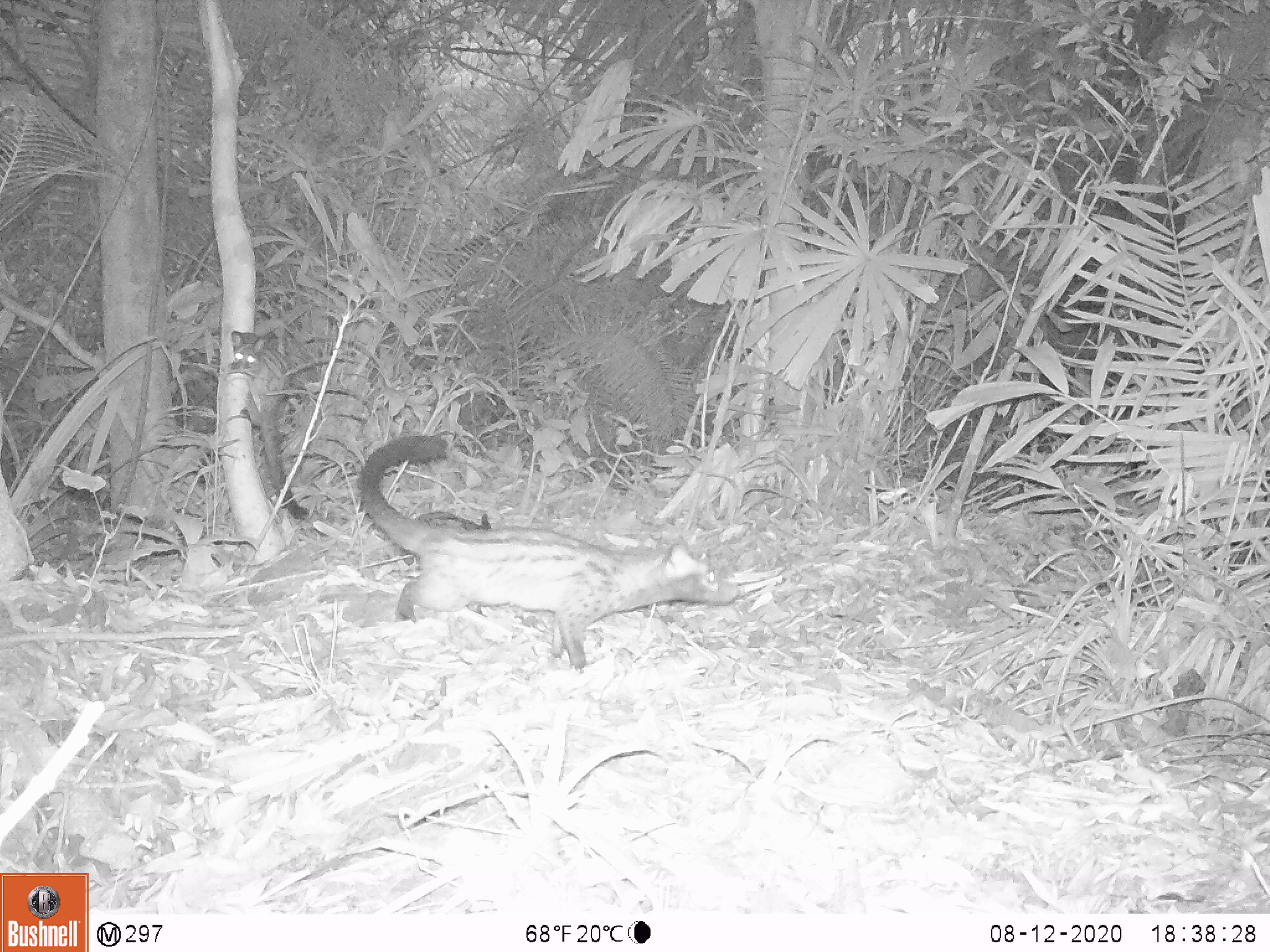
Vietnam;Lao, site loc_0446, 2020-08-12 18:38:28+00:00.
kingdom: Animalia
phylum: Chordata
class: Mammalia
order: Carnivora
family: Viverridae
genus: Paradoxurus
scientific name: Paradoxurus hermaphroditus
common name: common palm civet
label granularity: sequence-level